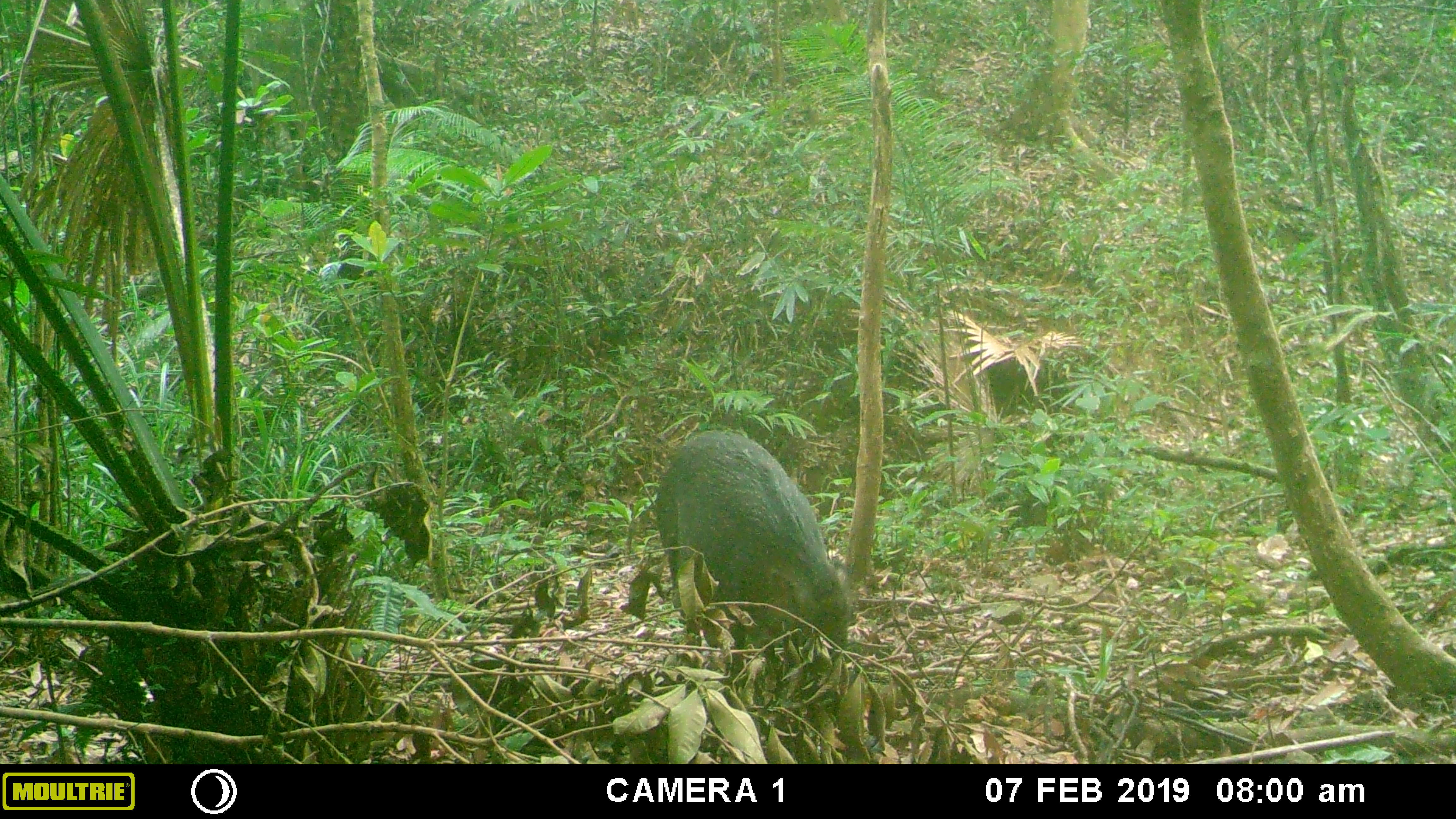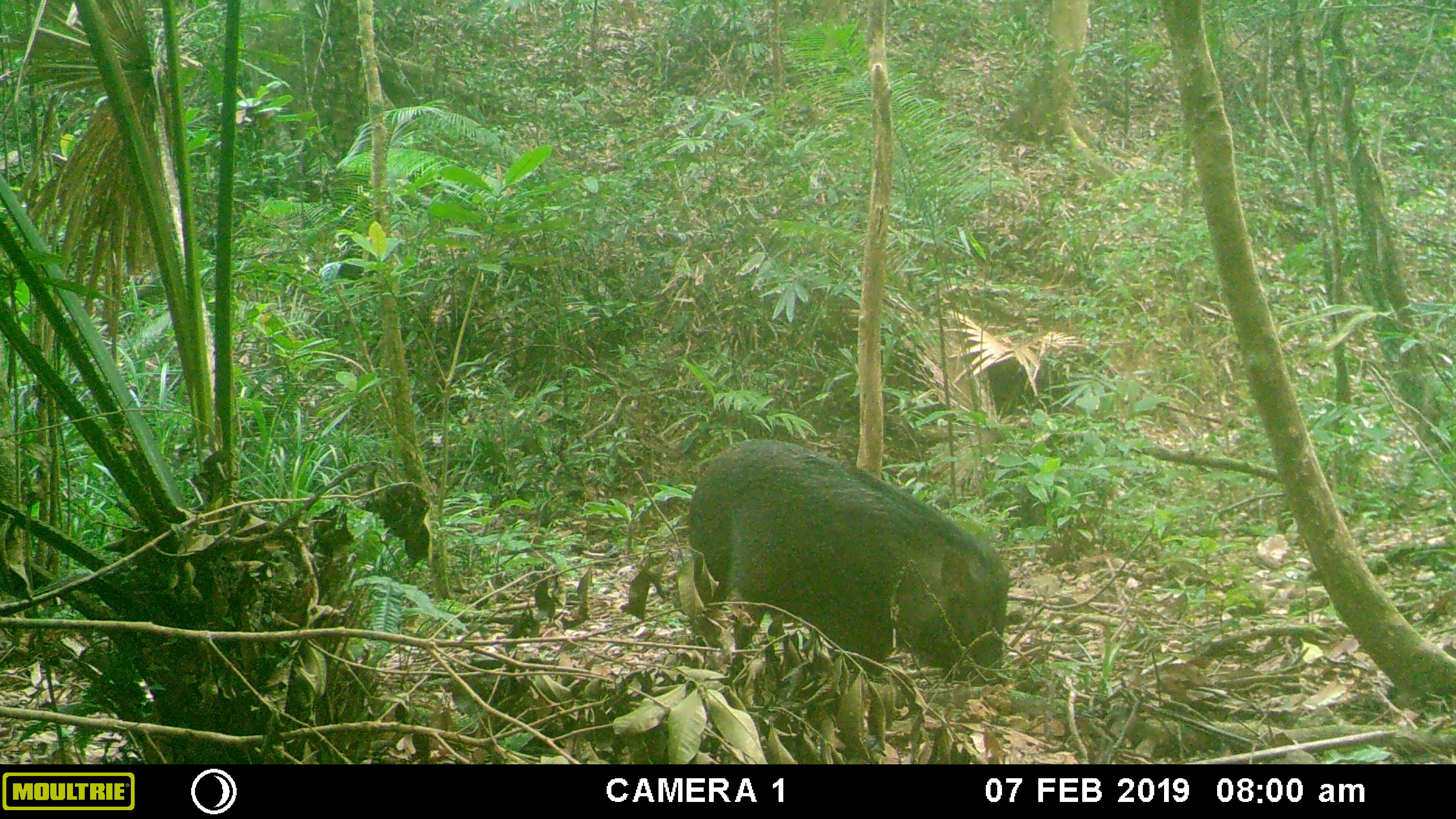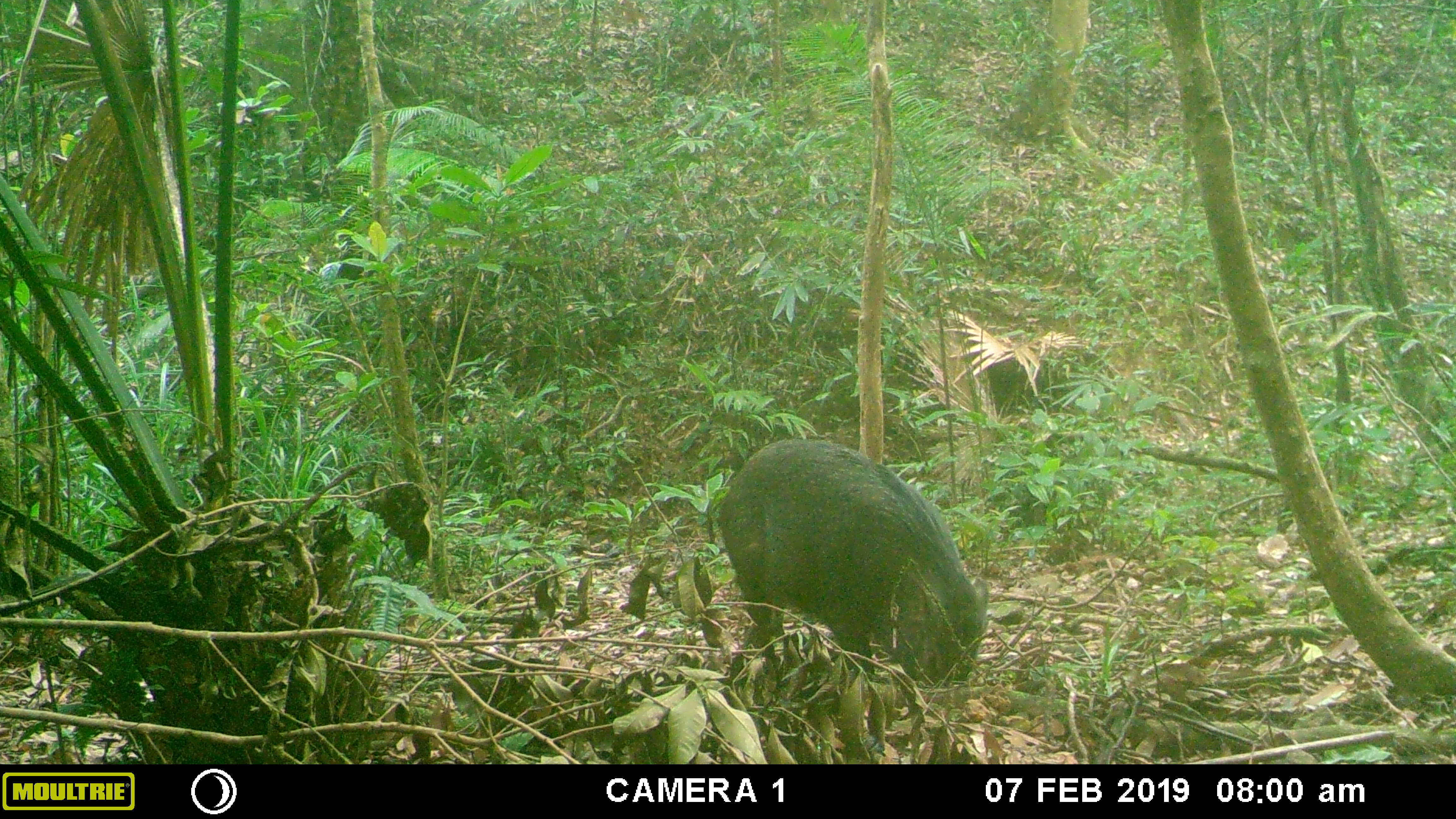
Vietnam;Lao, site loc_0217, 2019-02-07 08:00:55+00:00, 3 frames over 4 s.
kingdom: Animalia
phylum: Chordata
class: Mammalia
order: Artiodactyla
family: Suidae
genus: Sus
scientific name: Sus scrofa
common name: eurasian wild pig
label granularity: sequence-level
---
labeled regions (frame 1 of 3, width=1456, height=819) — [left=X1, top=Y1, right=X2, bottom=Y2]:
eurasian wild pig: [left=654, top=428, right=847, bottom=675]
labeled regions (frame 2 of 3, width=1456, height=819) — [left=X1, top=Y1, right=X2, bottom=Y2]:
eurasian wild pig: [left=685, top=437, right=1011, bottom=687]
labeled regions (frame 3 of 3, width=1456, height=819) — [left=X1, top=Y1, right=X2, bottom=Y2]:
eurasian wild pig: [left=714, top=437, right=989, bottom=673]